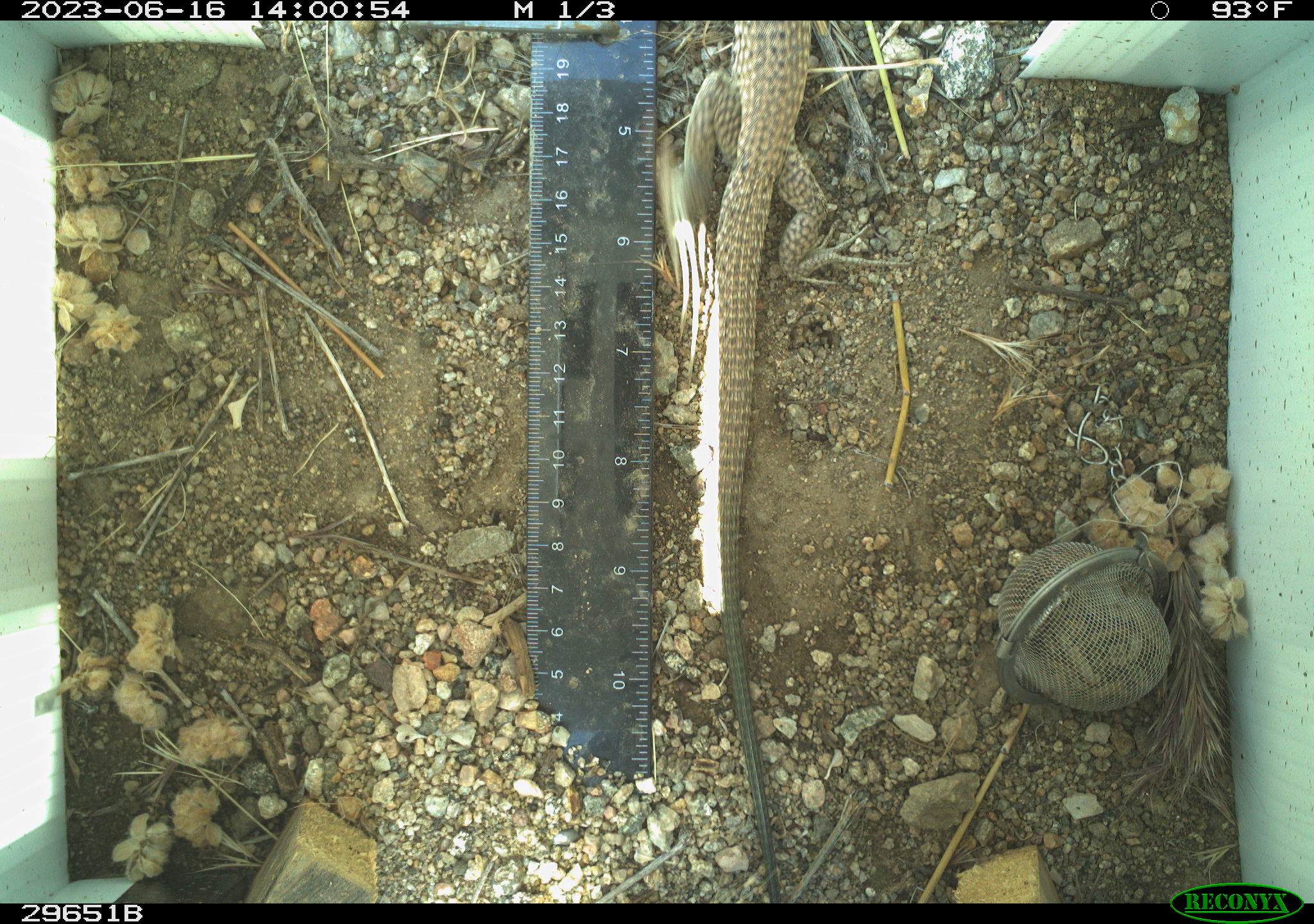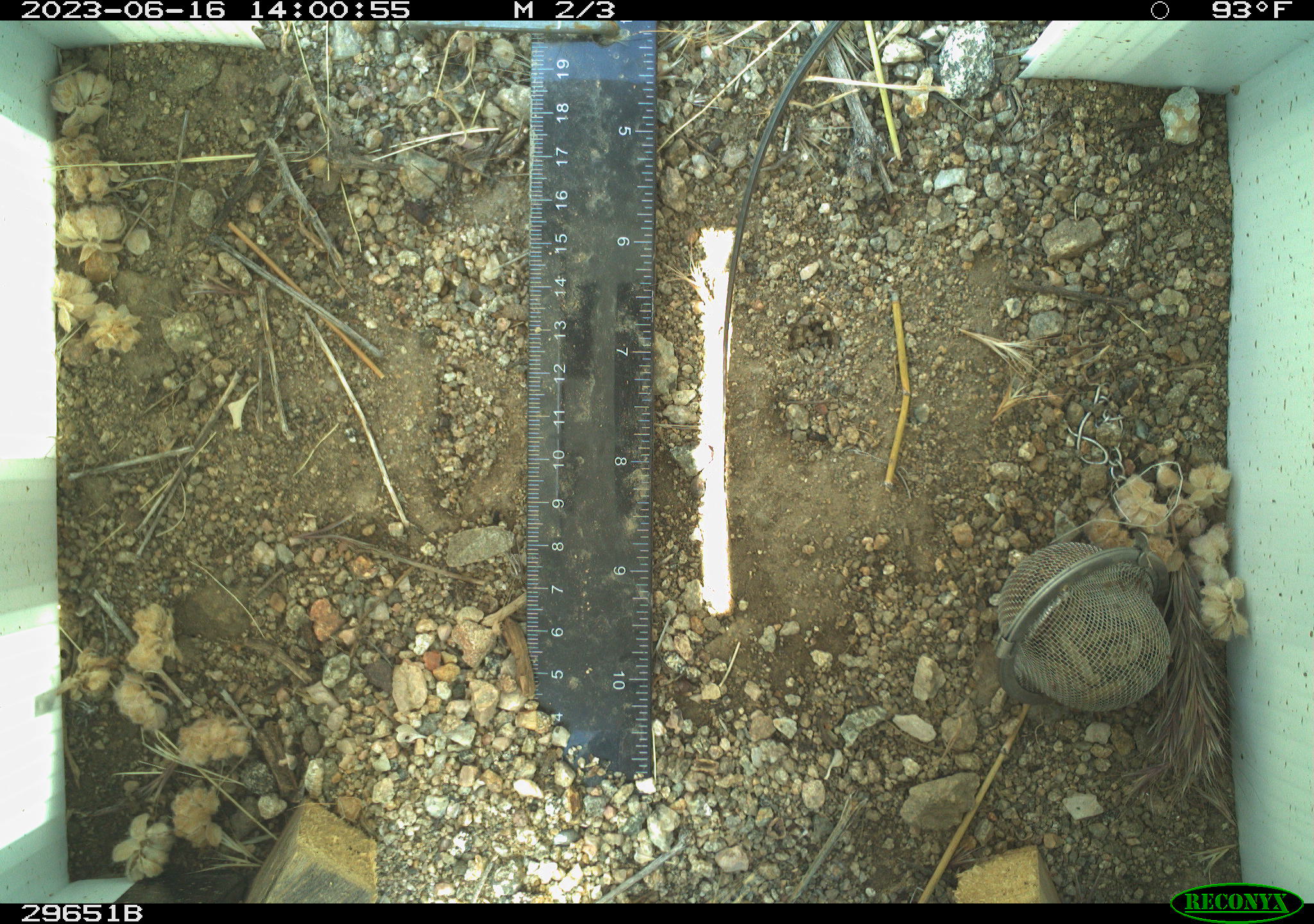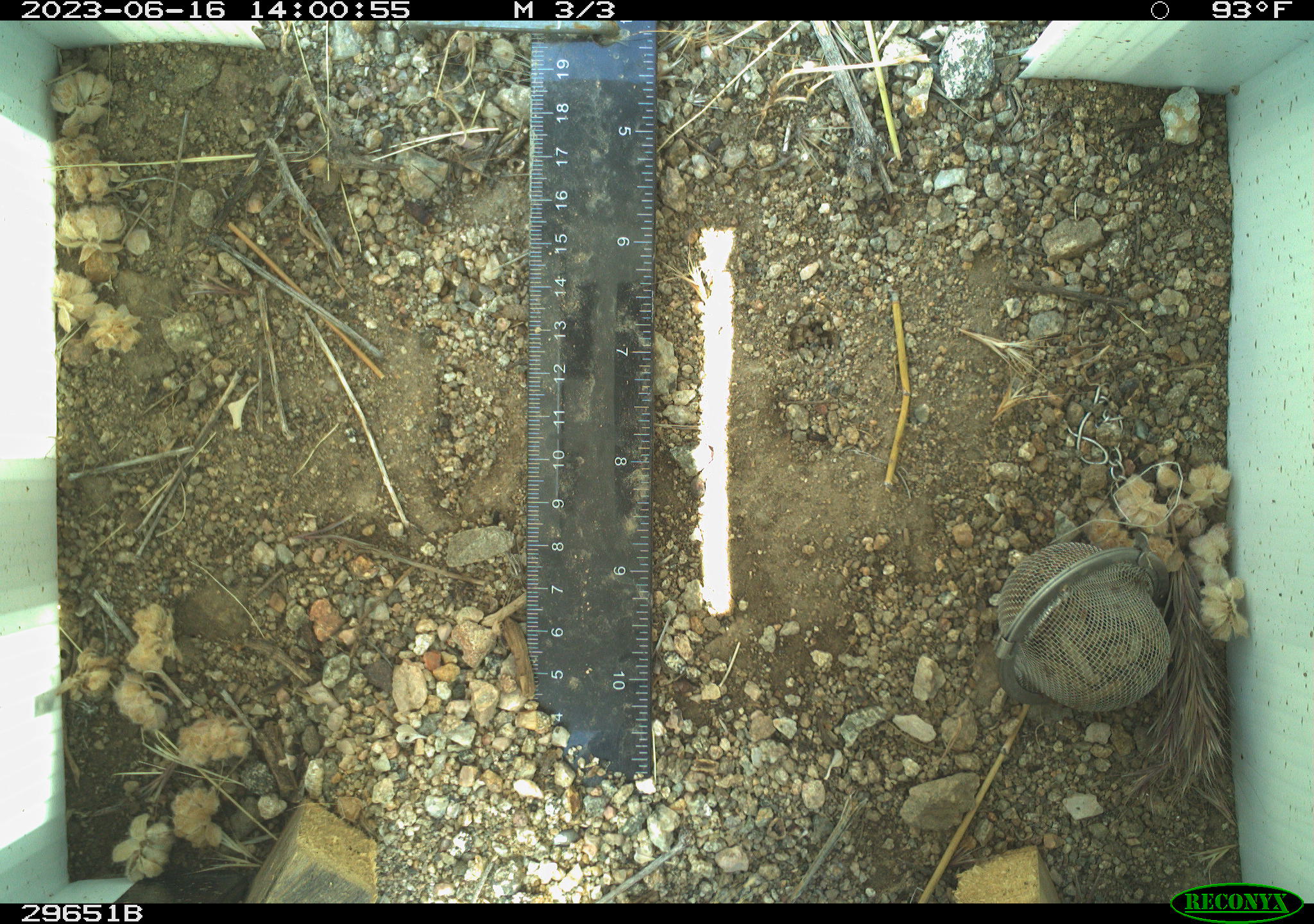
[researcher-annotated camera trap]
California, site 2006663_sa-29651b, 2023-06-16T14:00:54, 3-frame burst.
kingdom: Animalia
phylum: Chordata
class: Reptilia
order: Squamata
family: Teiidae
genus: Aspidoscelis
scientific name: Aspidoscelis tigris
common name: western whiptail